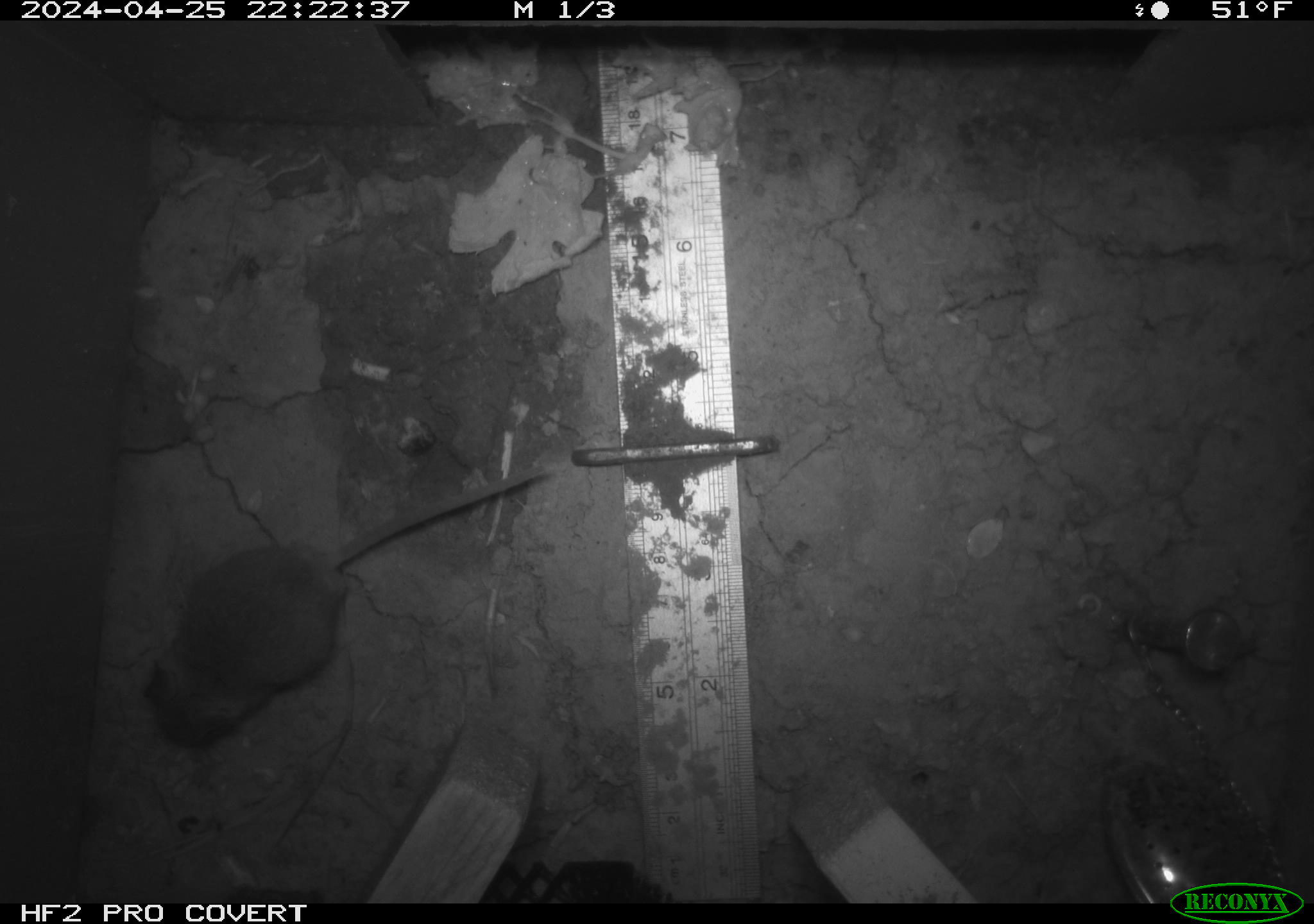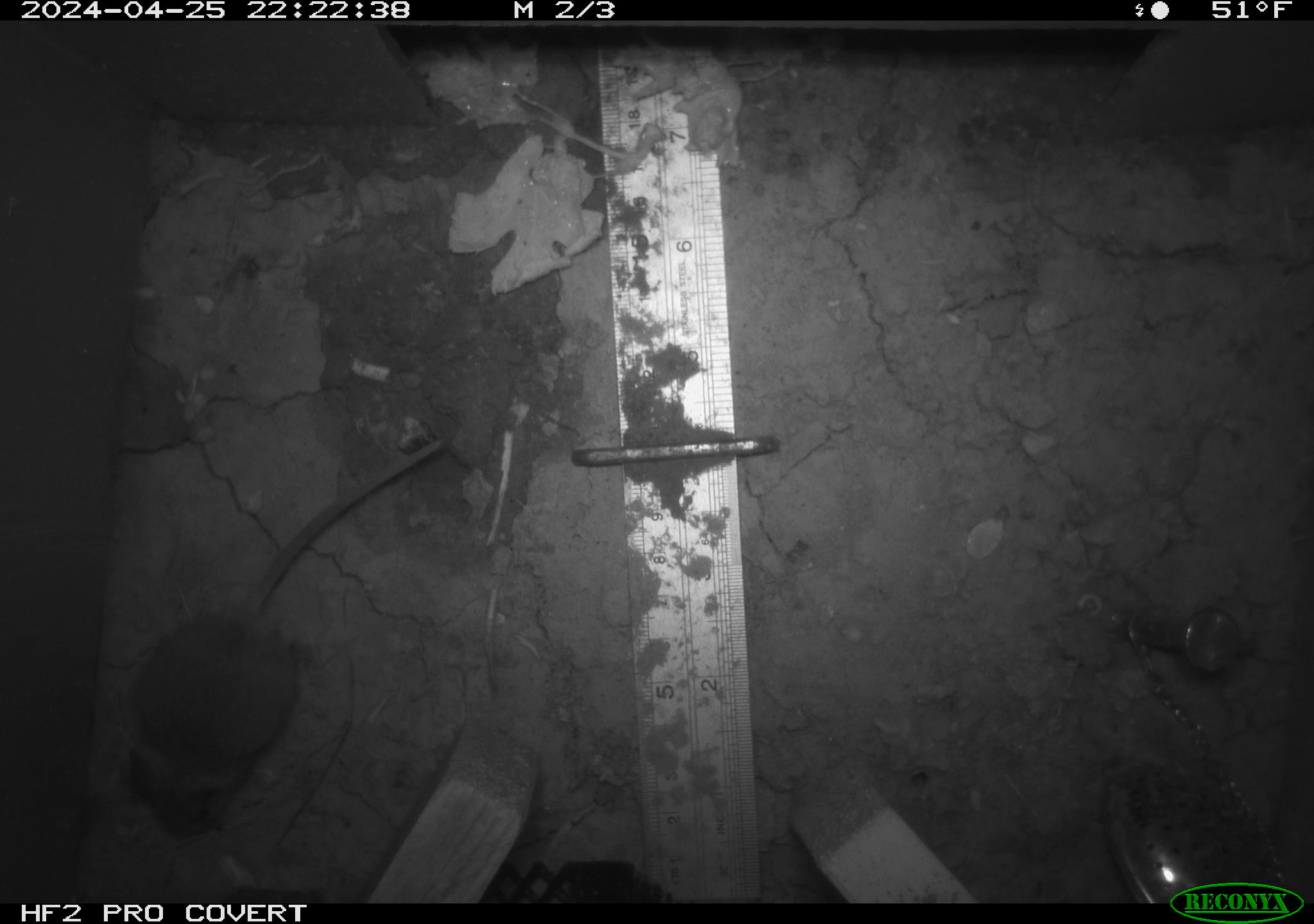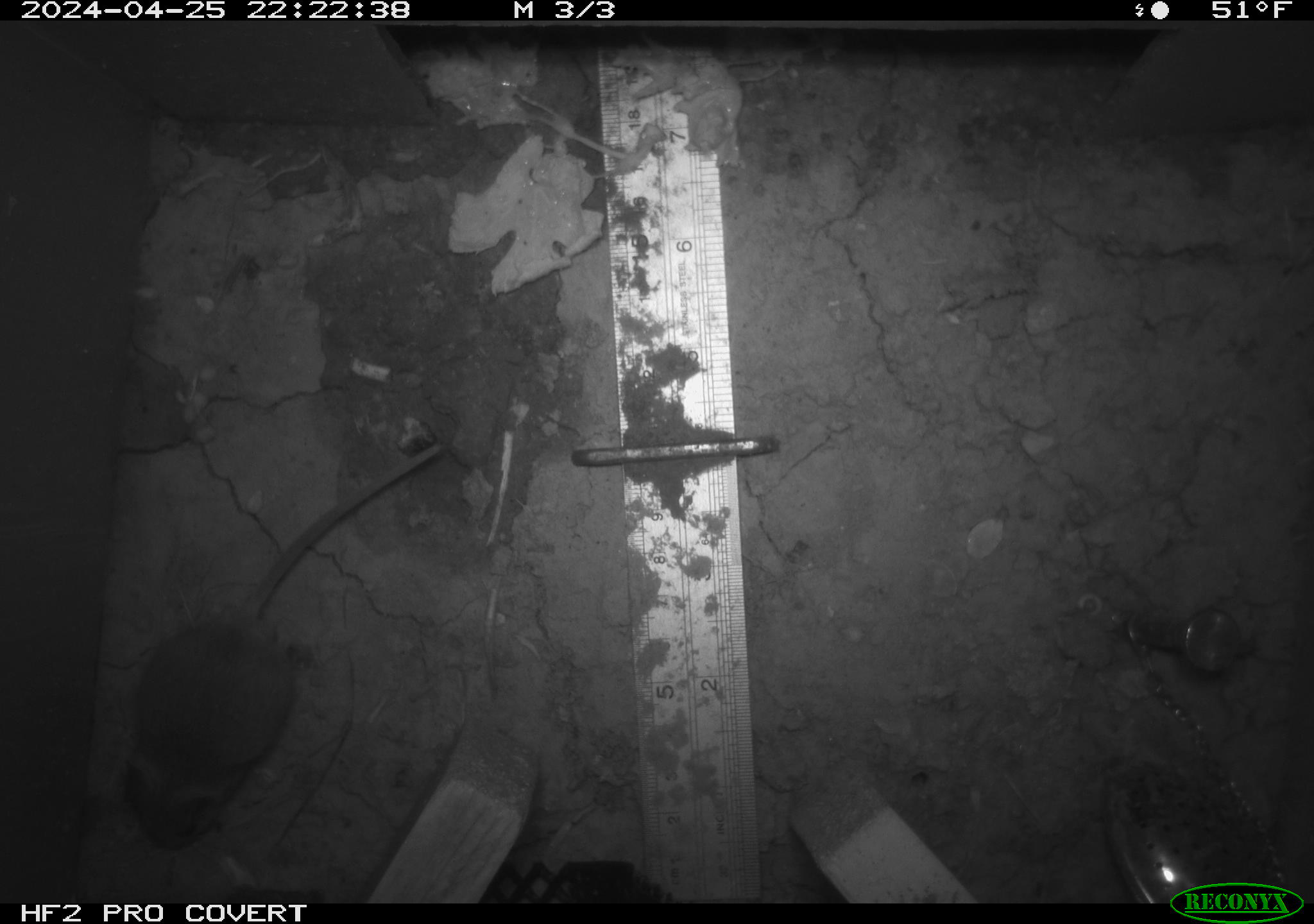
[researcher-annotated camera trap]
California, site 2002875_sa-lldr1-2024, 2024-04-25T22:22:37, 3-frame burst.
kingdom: Animalia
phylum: Chordata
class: Mammalia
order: Rodentia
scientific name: Rodentia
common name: mouse species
Mouse species (Rodentia).